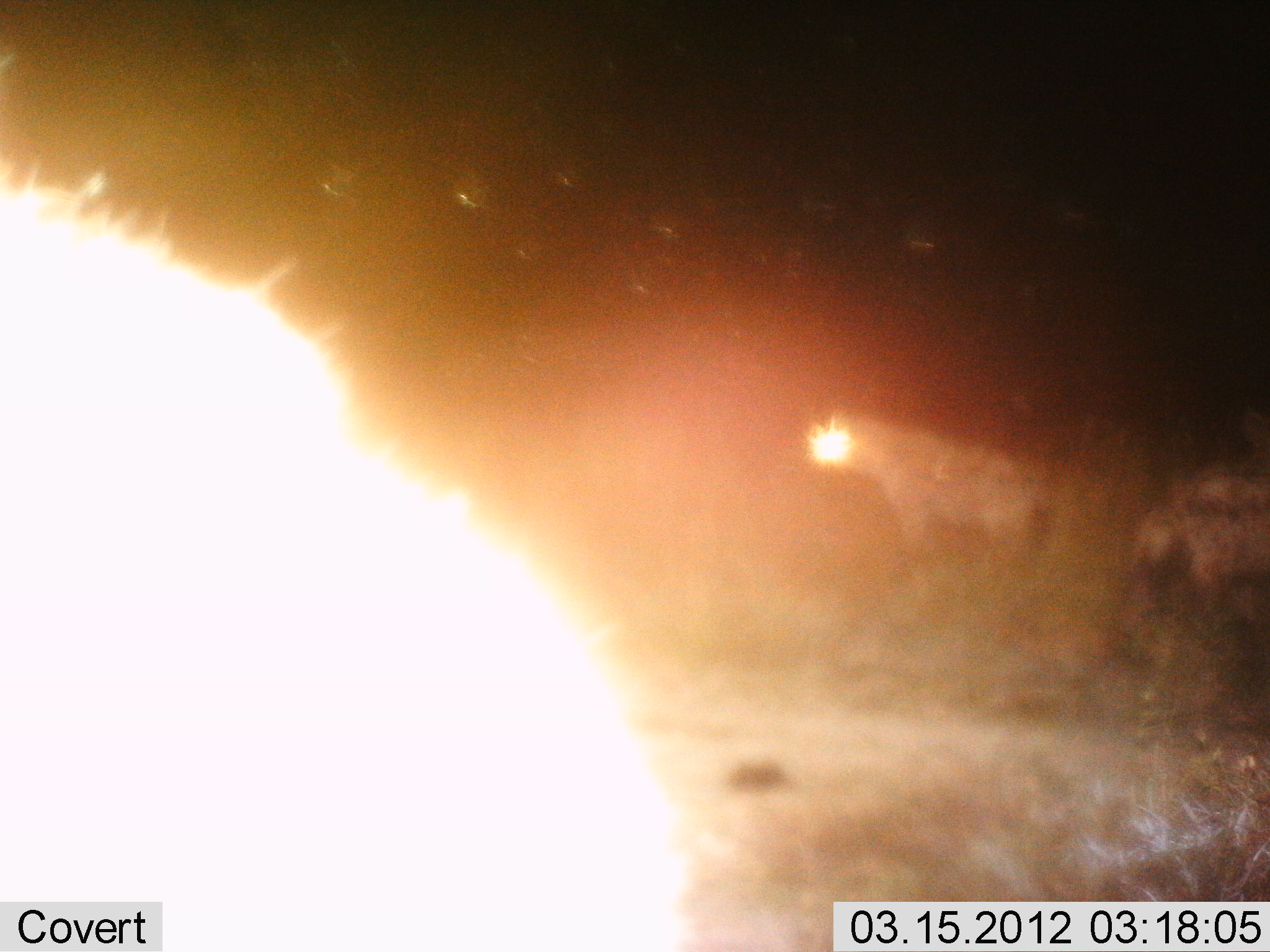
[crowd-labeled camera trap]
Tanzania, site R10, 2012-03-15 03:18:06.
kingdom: Animalia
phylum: Chordata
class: Mammalia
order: Carnivora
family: Hyaenidae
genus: Crocuta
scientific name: Crocuta crocuta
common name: spotted hyena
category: hyenaspotted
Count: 3.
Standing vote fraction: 96%.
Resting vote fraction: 0%.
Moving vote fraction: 4%.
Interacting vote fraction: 4%.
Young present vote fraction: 0%.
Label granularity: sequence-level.